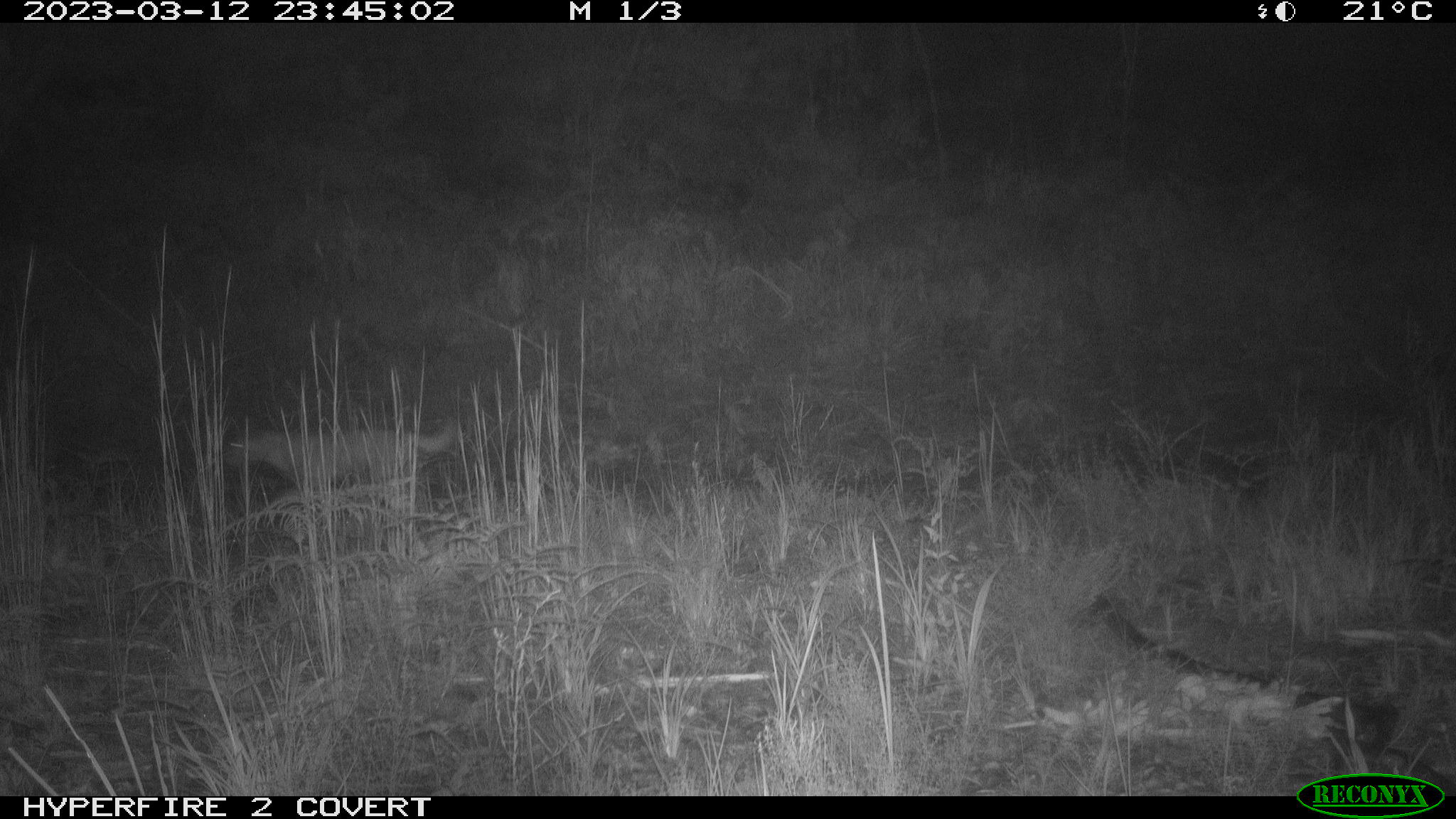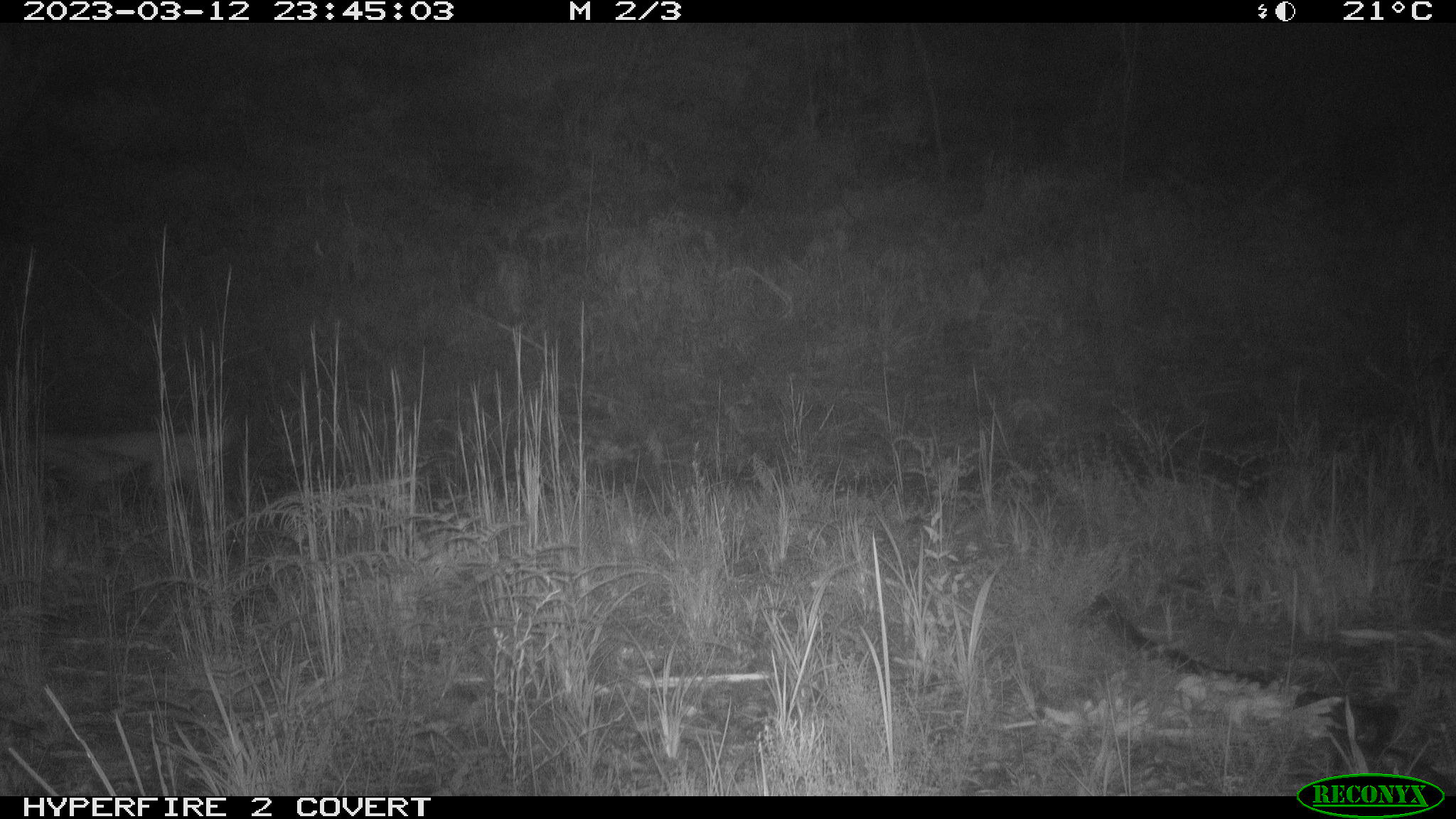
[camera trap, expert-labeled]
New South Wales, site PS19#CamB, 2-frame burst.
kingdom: Animalia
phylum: Chordata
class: Mammalia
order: Carnivora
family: Canidae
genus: Canis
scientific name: Canis familiaris dingo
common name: dingo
Dingo (Canis familiaris dingo).